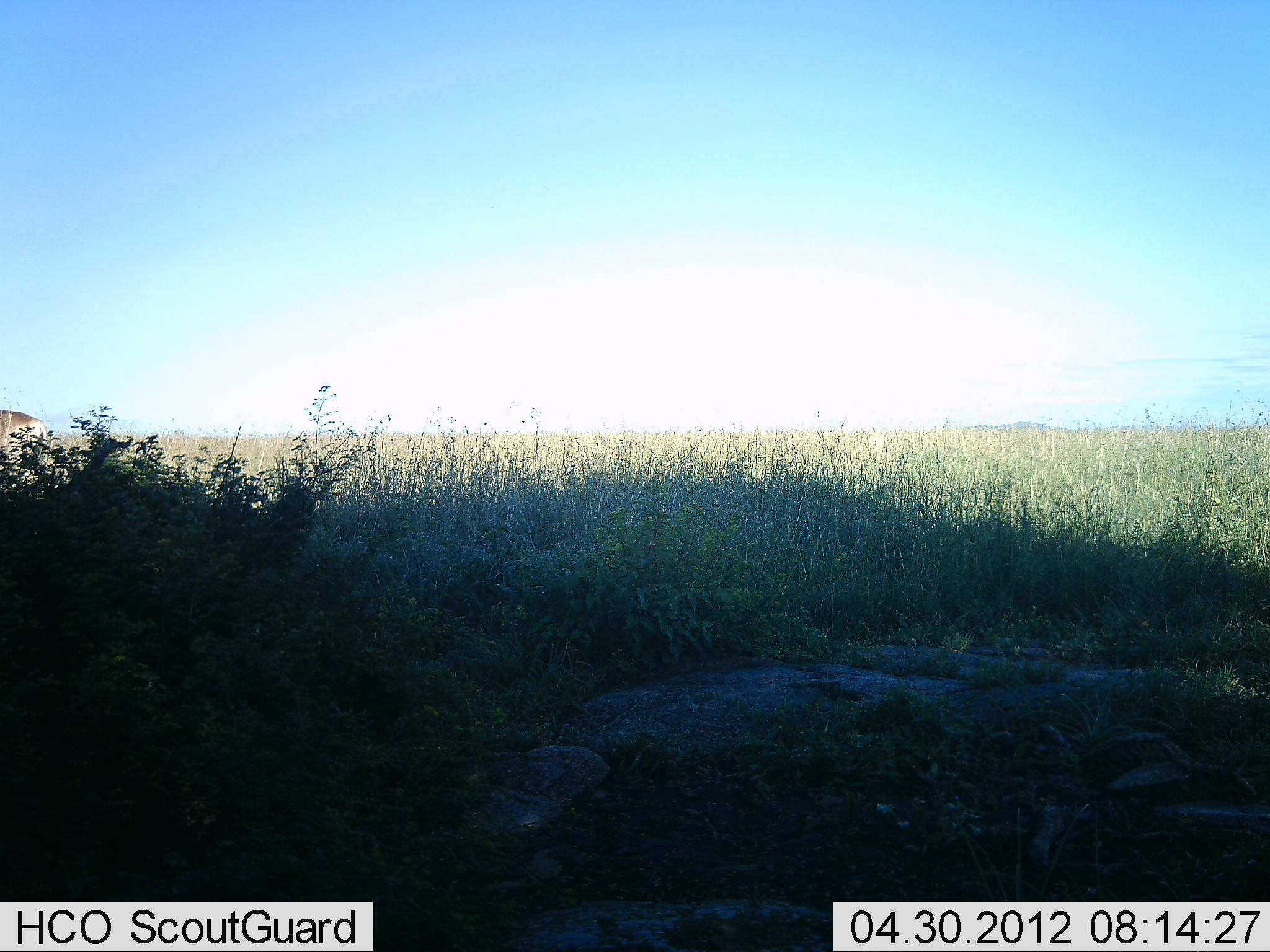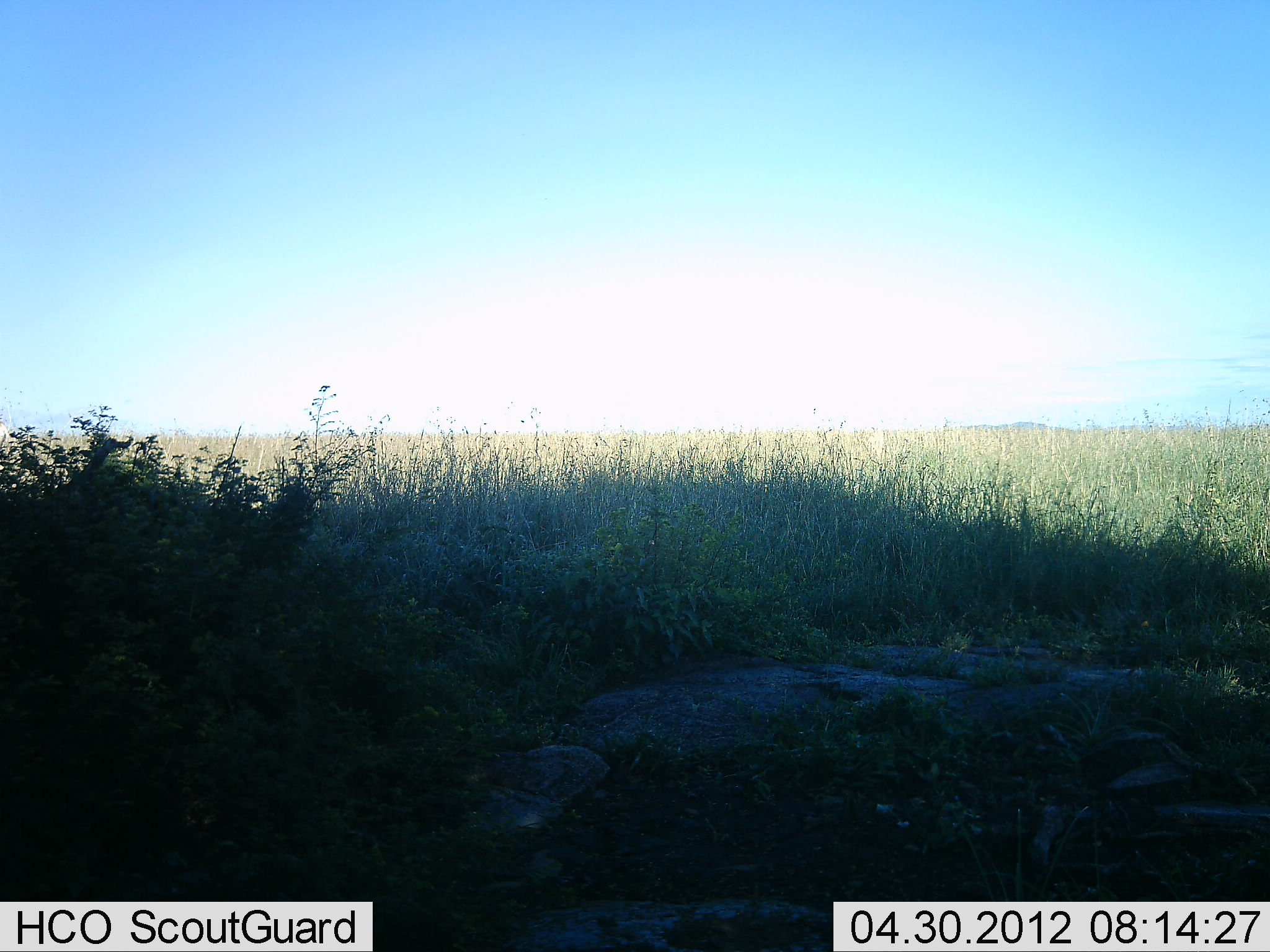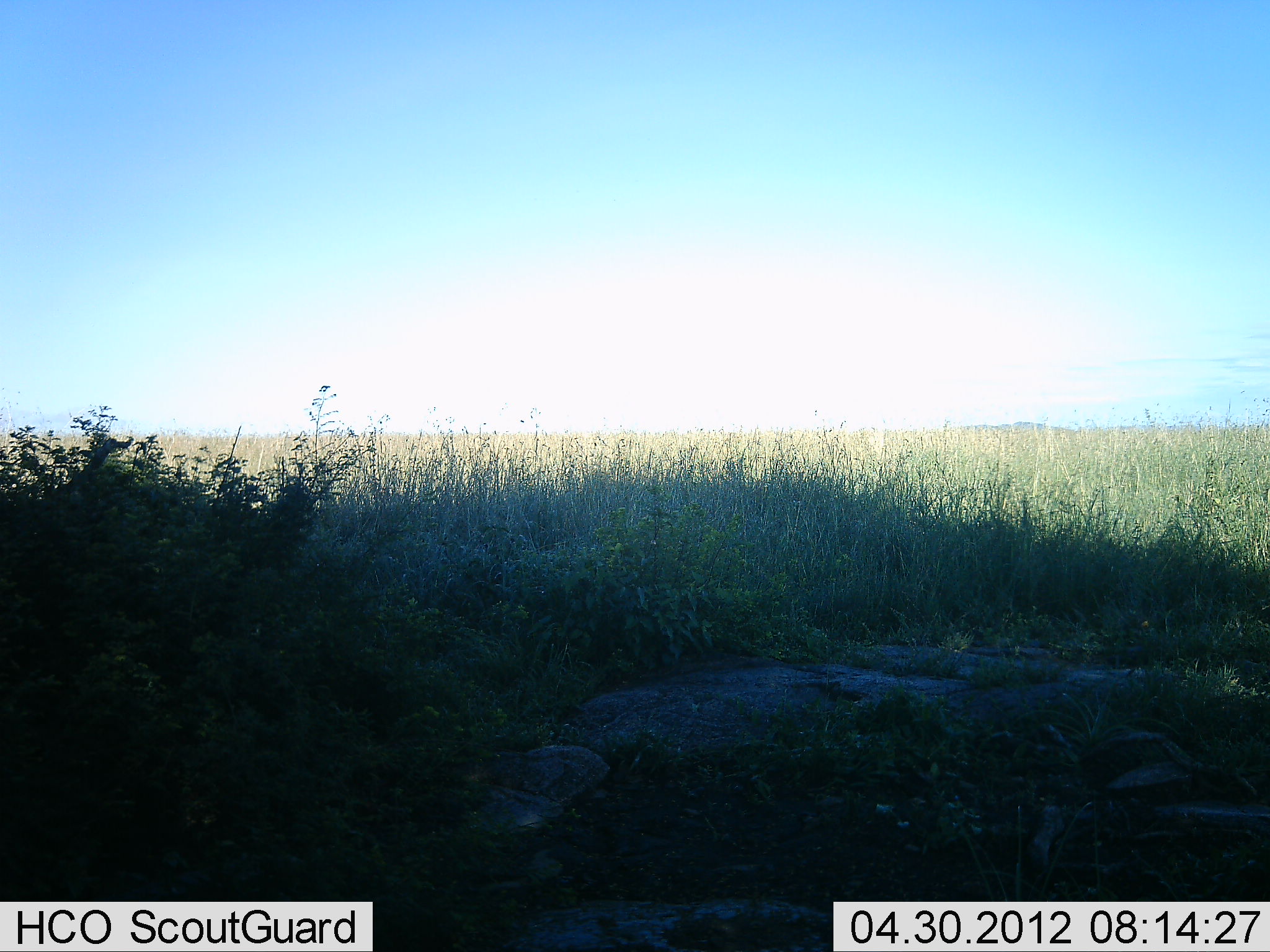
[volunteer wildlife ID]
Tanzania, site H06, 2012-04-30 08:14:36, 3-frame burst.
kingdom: Animalia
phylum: Chordata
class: Mammalia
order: Artiodactyla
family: Bovidae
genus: Alcelaphus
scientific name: Alcelaphus buselaphus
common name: hartebeest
Hartebeest (Alcelaphus buselaphus), count 1. Behavior (volunteer vote fractions): standing 0%, resting 0%, moving 100%, interacting 0%. Young present (vote fraction): 0%. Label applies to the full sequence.